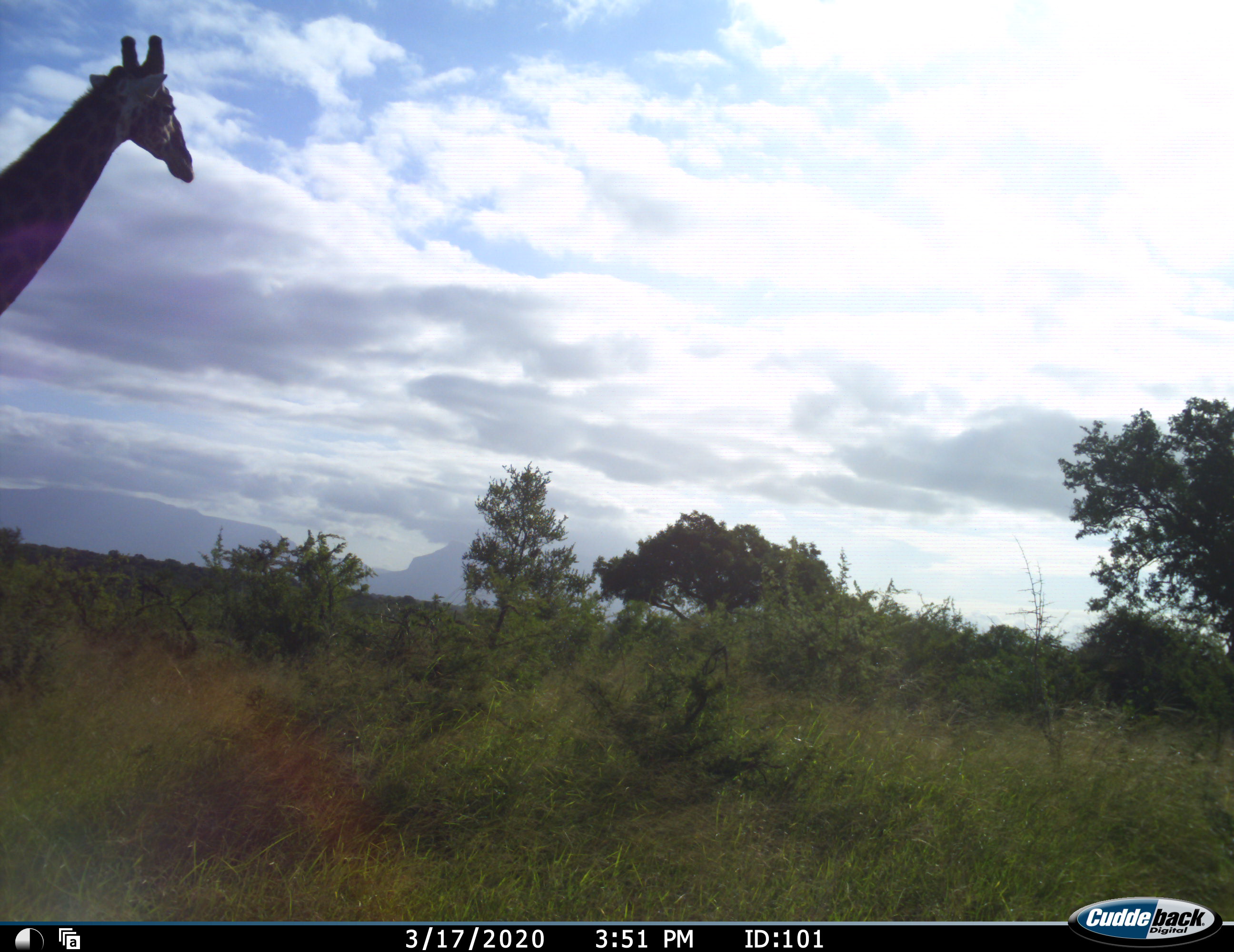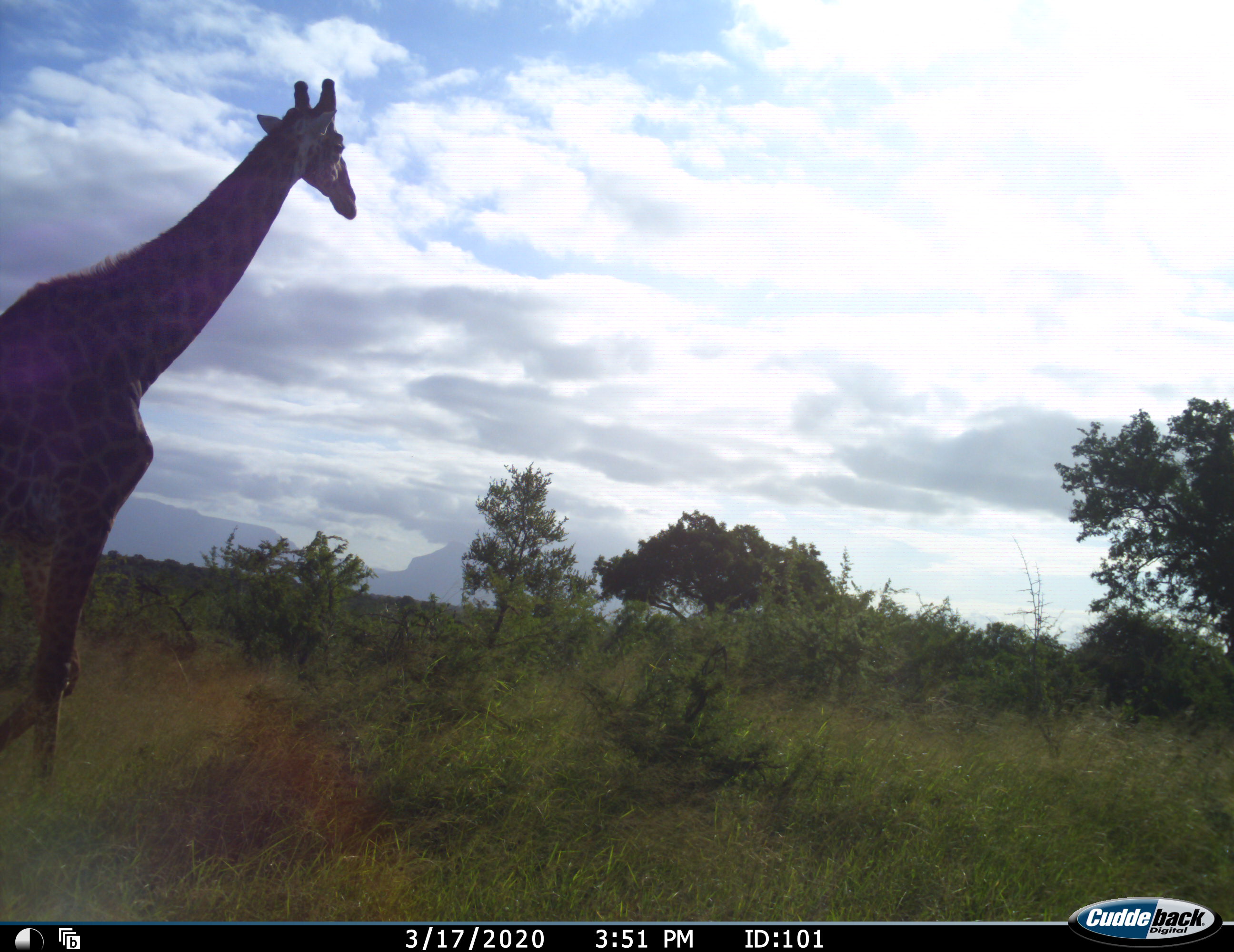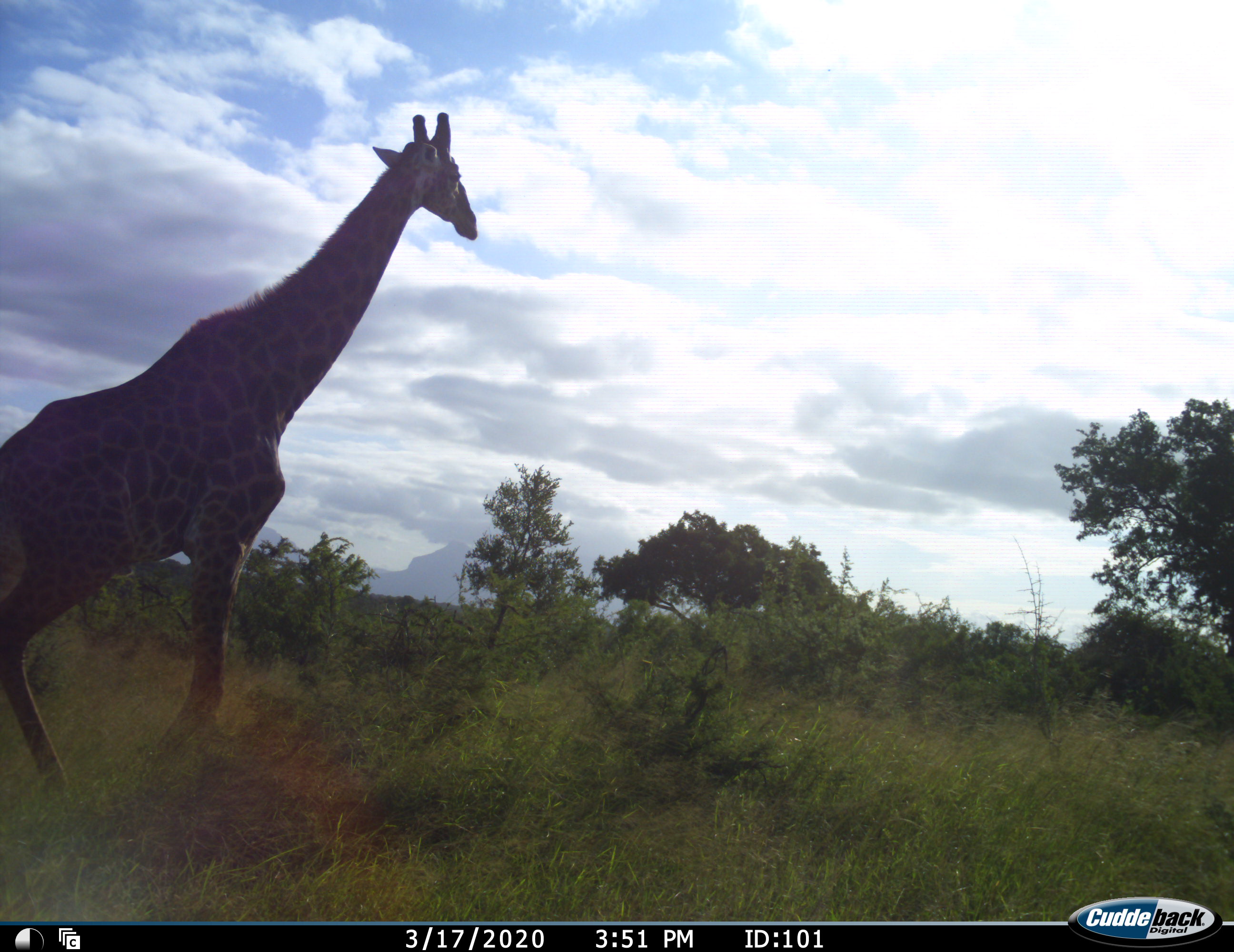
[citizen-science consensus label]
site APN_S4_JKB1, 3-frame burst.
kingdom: Animalia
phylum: Chordata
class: Mammalia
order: Artiodactyla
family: Giraffidae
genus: Giraffa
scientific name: Giraffa camelopardalis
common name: giraffe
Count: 1.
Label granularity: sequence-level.